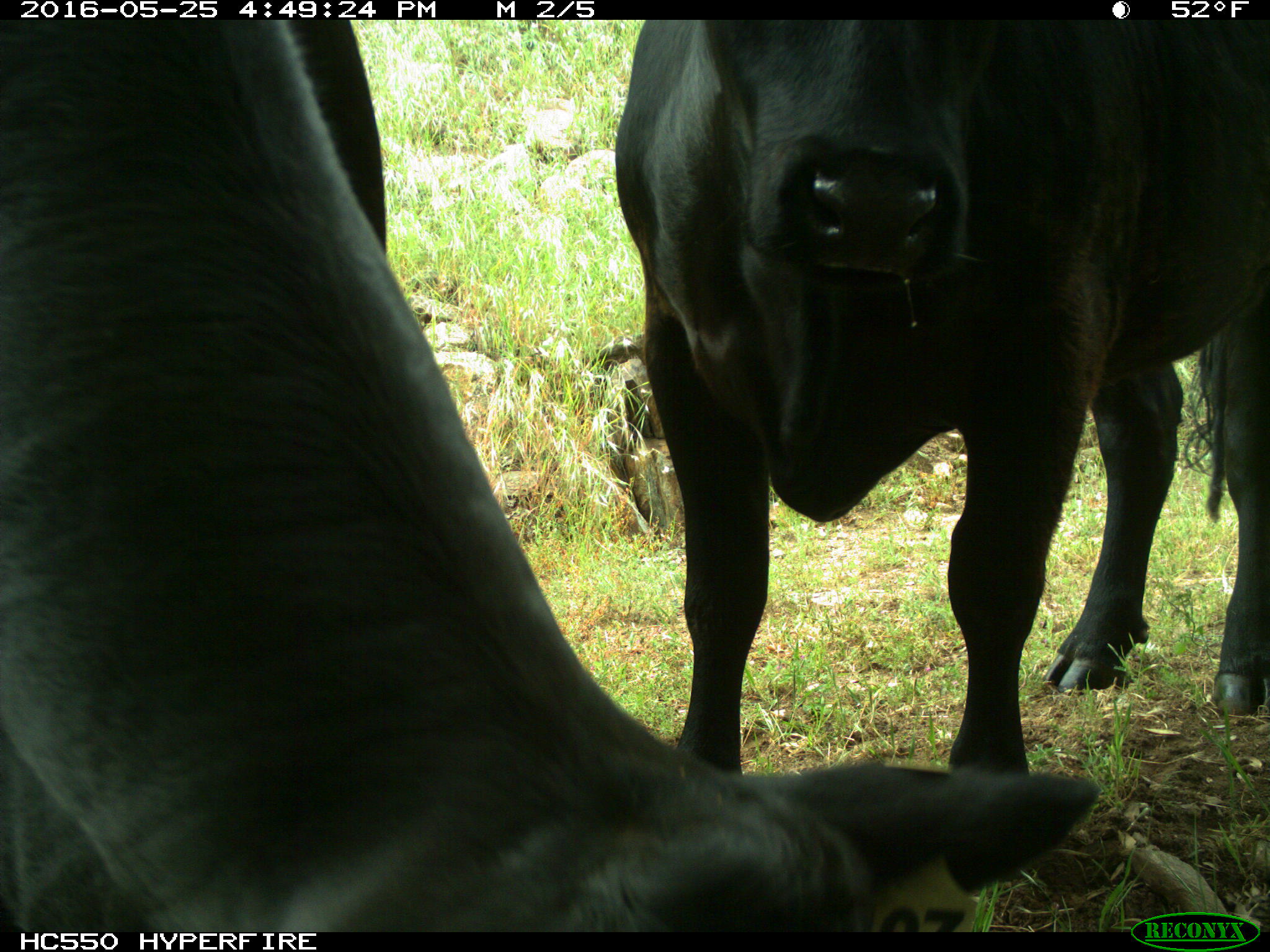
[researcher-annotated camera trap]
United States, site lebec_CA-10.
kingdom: Animalia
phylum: Chordata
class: Mammalia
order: Artiodactyla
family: Bovidae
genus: Bos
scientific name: Bos taurus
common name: domestic cow